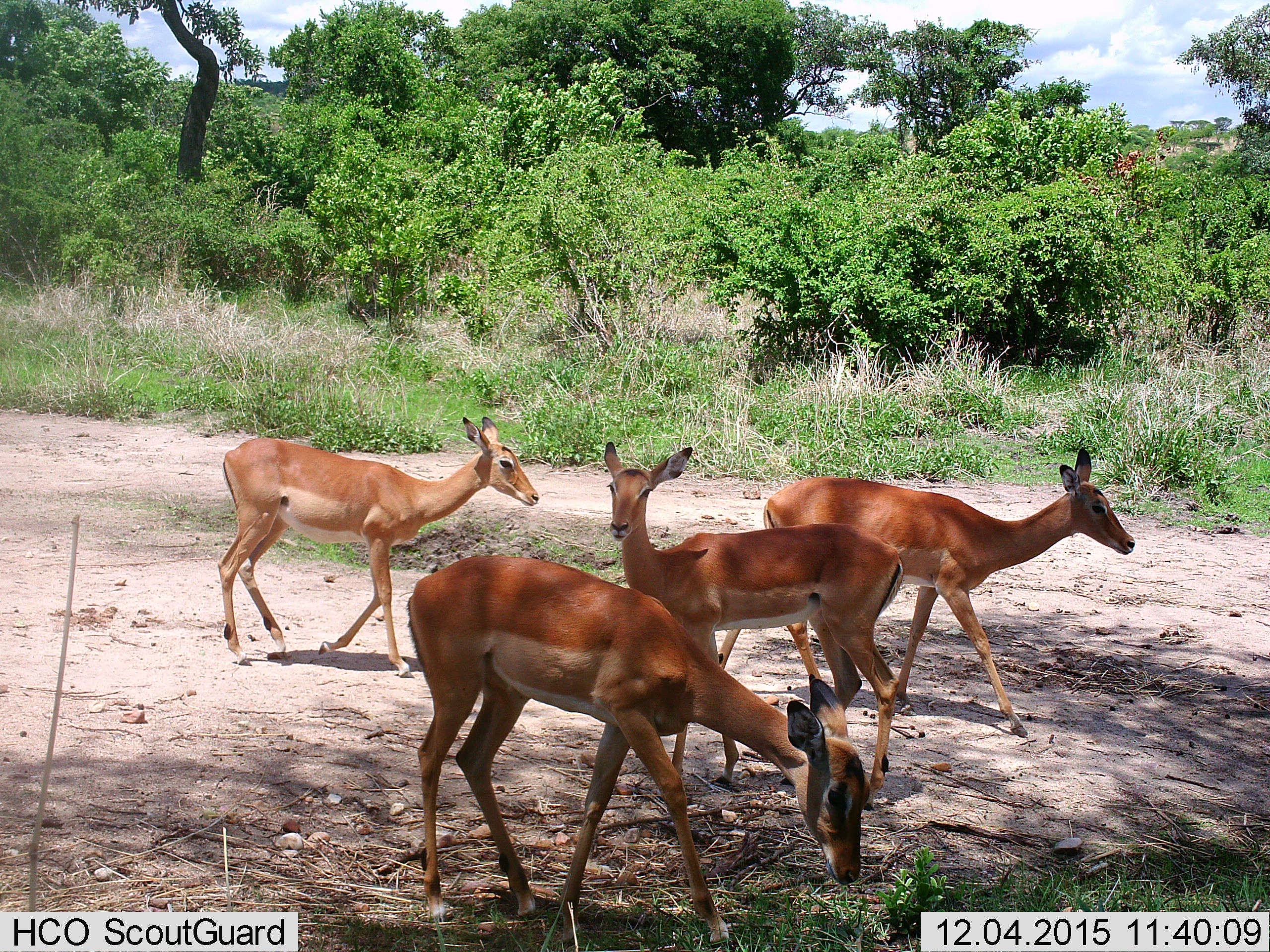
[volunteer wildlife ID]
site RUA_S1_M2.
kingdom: Animalia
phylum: Chordata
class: Mammalia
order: Artiodactyla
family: Bovidae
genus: Aepyceros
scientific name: Aepyceros melampus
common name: impala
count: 4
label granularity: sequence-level